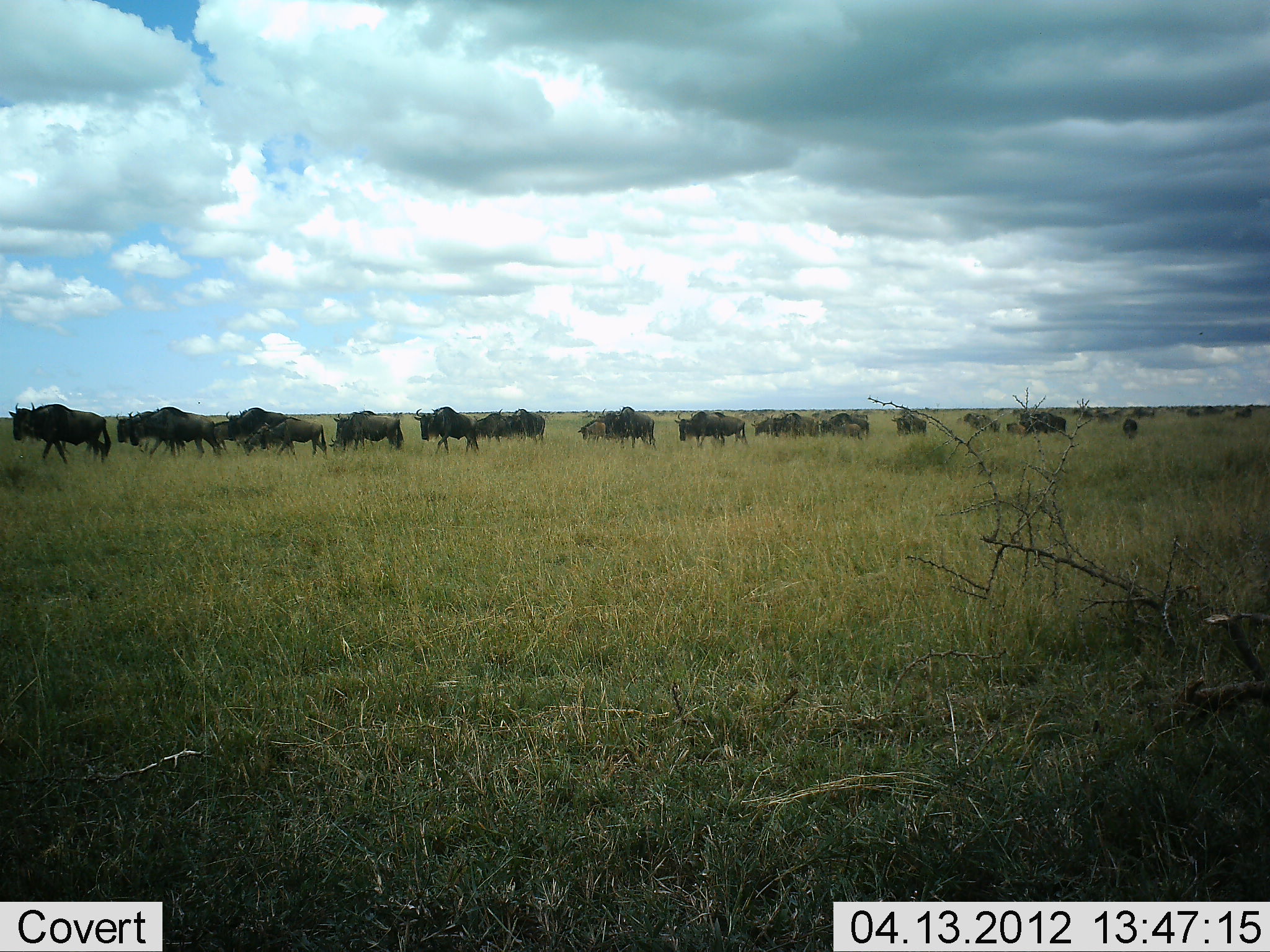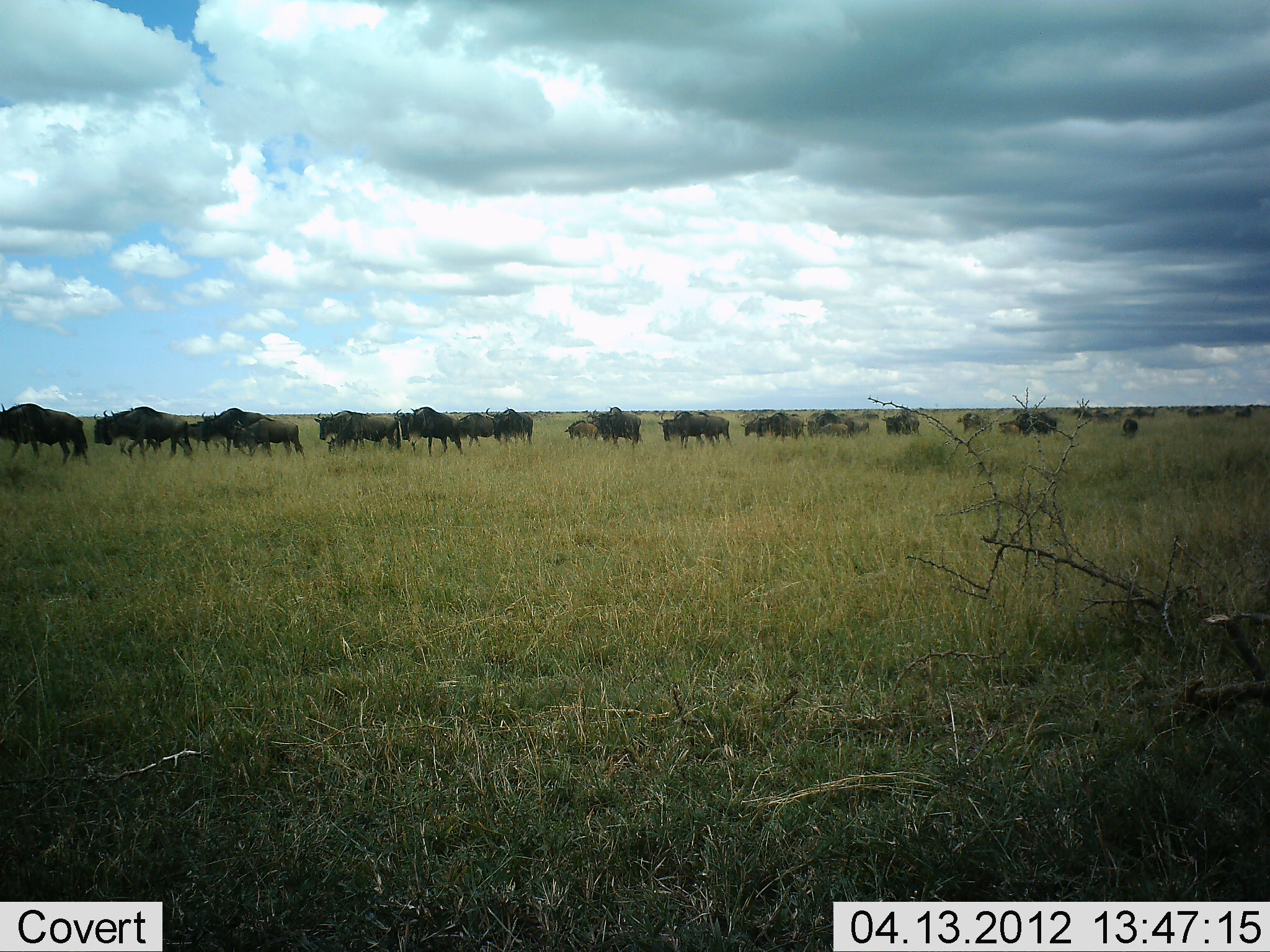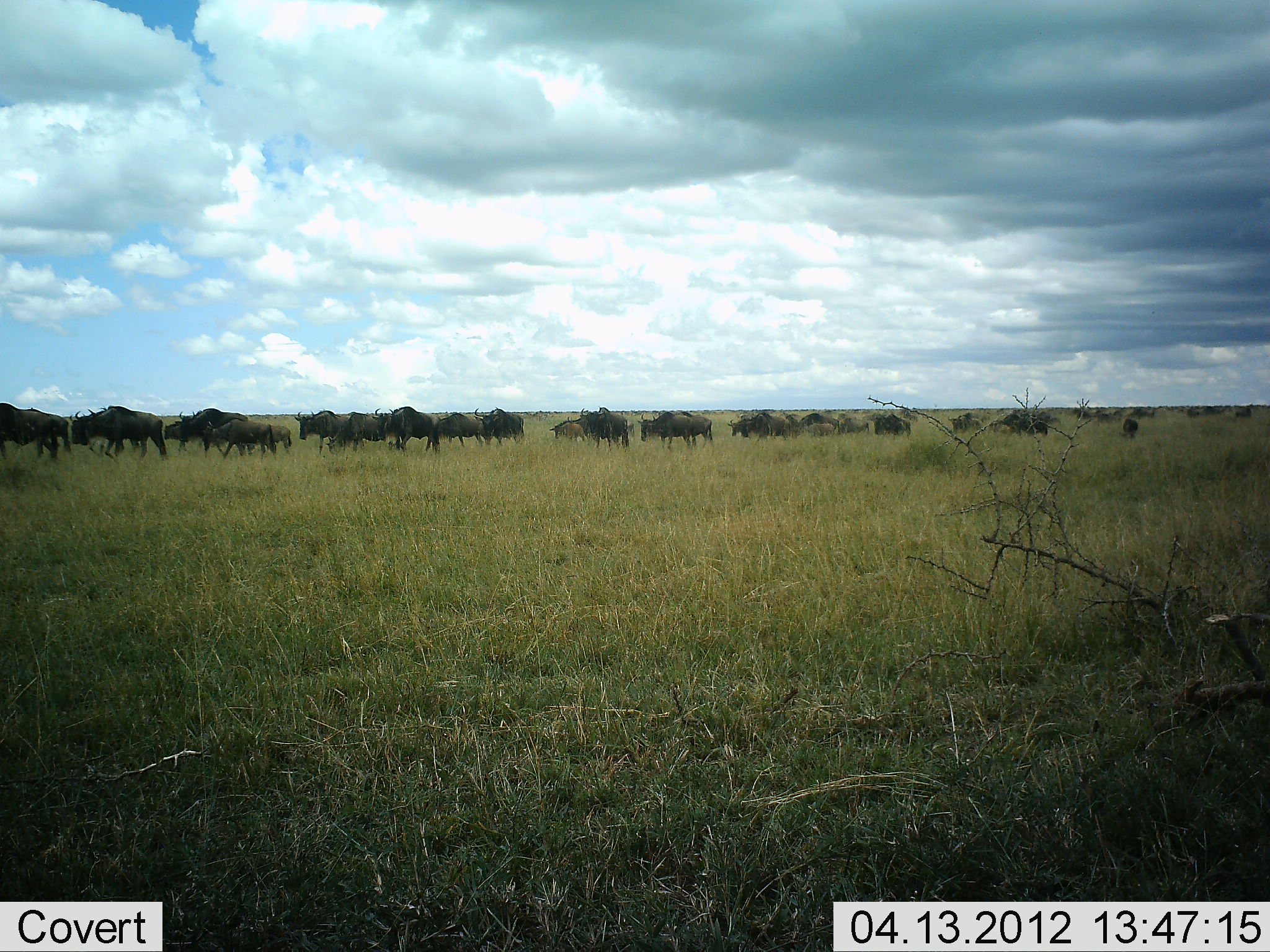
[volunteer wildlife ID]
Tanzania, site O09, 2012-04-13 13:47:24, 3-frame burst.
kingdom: Animalia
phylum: Chordata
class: Mammalia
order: Artiodactyla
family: Bovidae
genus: Connochaetes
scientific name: Connochaetes taurinus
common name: blue wildebeest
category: wildebeest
Wildebeest (blue wildebeest) (Connochaetes taurinus), count 11-50. Behavior (volunteer vote fractions): standing 6%, resting 6%, moving 100%, interacting 6%. Young present (vote fraction): 44%. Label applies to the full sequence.